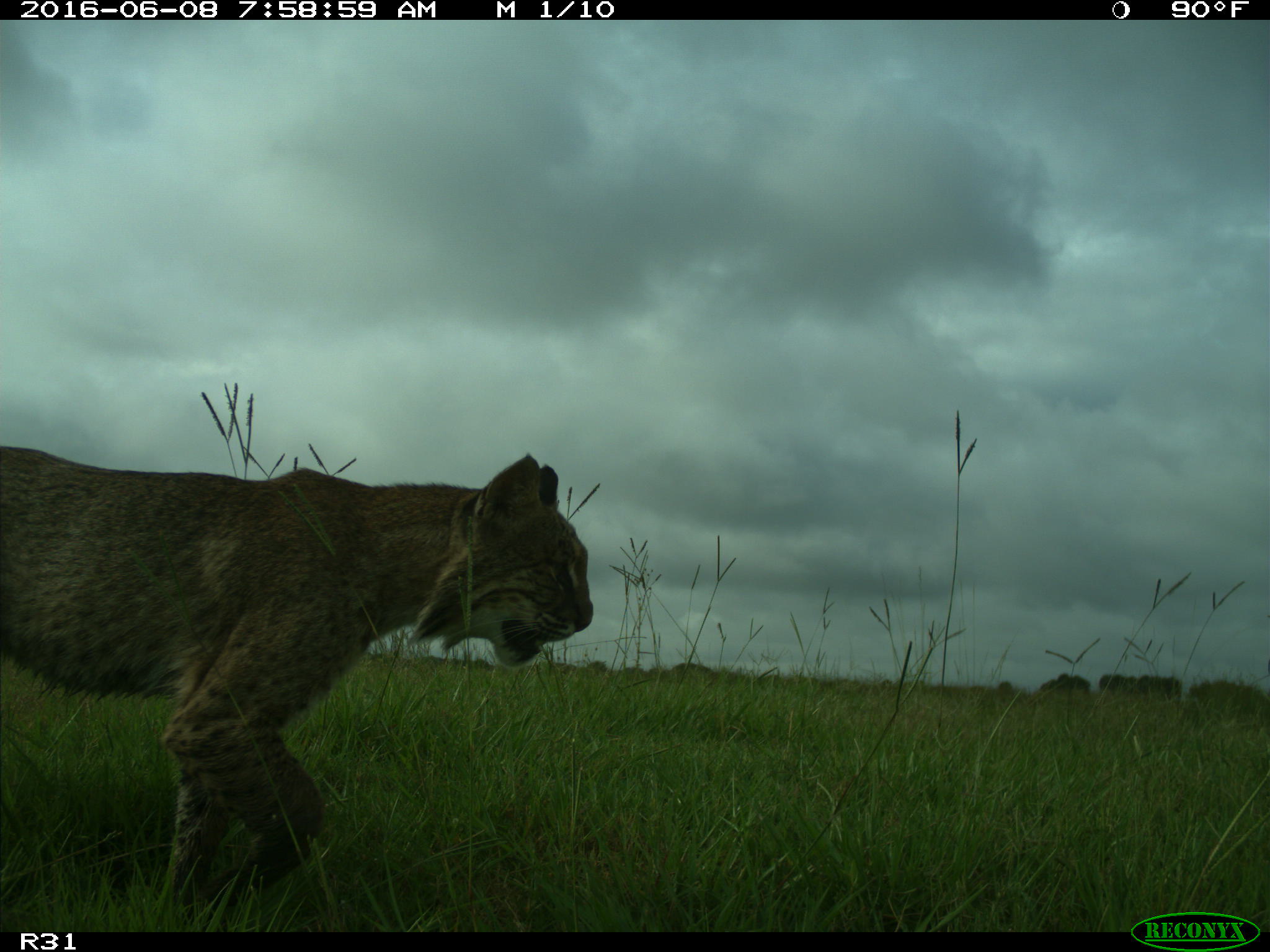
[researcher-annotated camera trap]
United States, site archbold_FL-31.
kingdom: Animalia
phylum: Chordata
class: Mammalia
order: Carnivora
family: Felidae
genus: Lynx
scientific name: Lynx rufus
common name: bobcat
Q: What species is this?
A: Lynx rufus (bobcat).